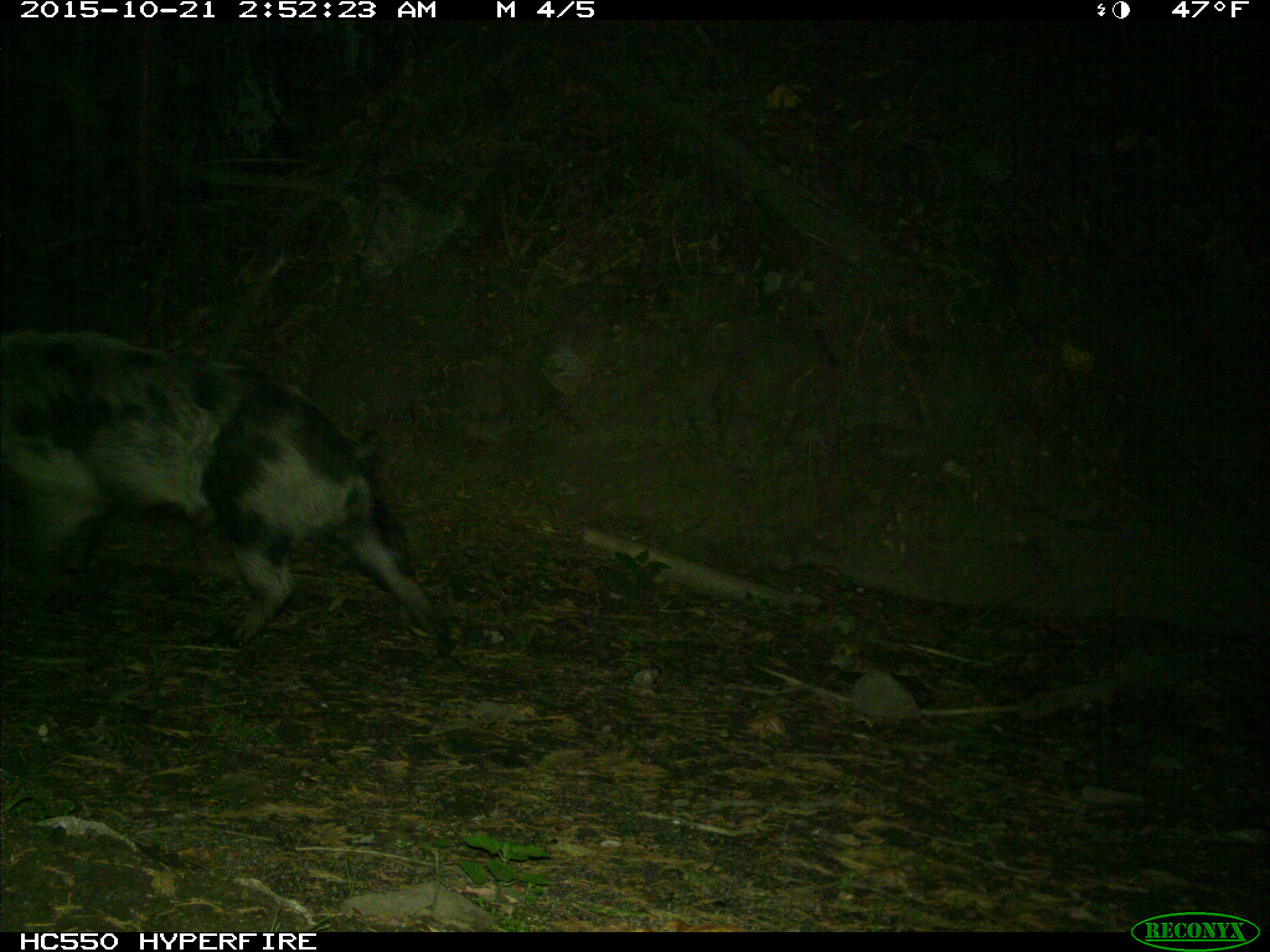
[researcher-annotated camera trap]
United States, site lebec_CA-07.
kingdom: Animalia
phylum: Chordata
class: Mammalia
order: Artiodactyla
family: Suidae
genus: Sus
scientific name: Sus scrofa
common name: wild boar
Sus scrofa (wild boar).